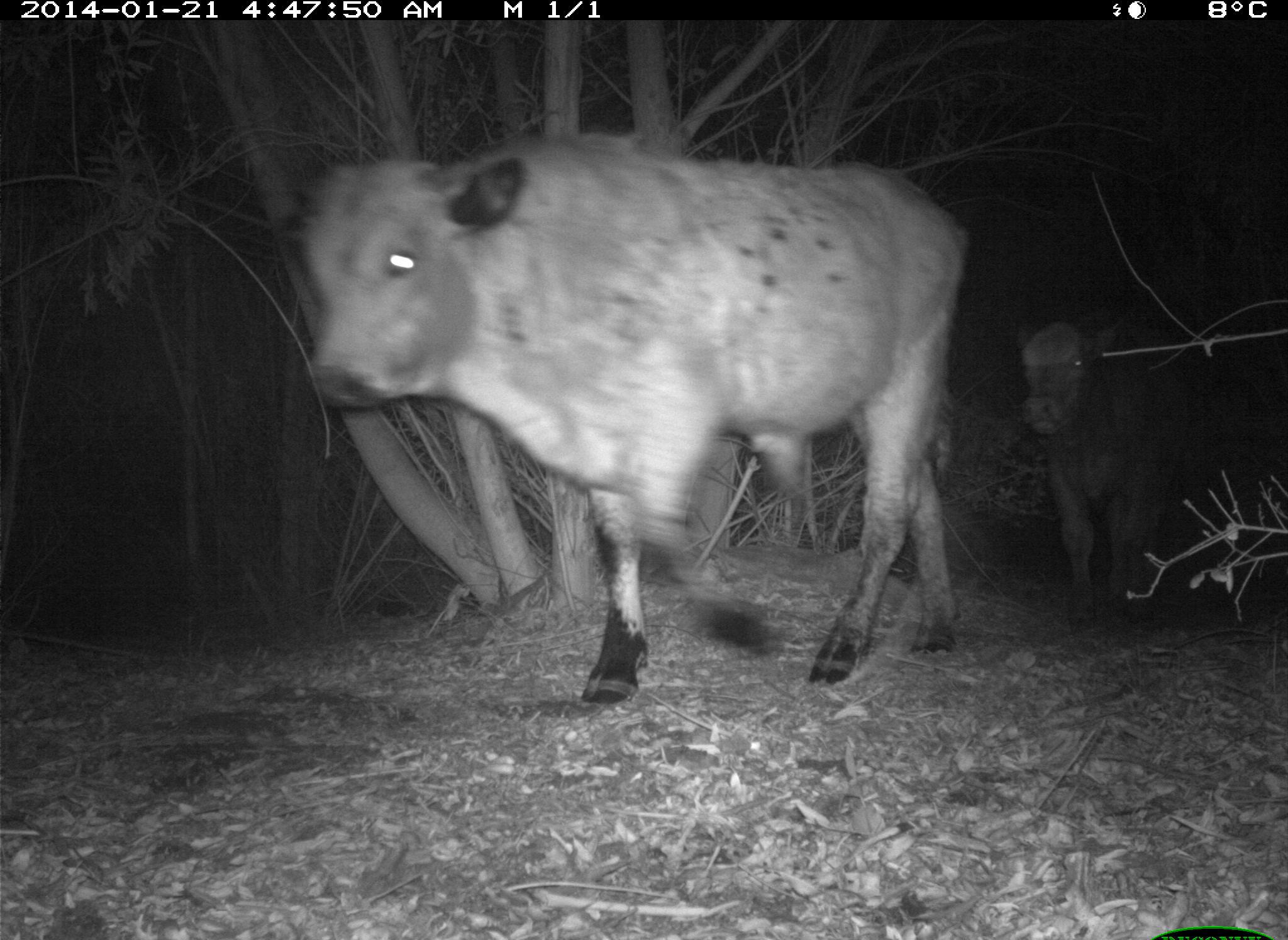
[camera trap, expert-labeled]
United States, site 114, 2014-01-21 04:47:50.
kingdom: Animalia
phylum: Chordata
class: Mammalia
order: Artiodactyla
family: Bovidae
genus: Bos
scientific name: Bos taurus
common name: cow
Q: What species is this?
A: Cow (Bos taurus).